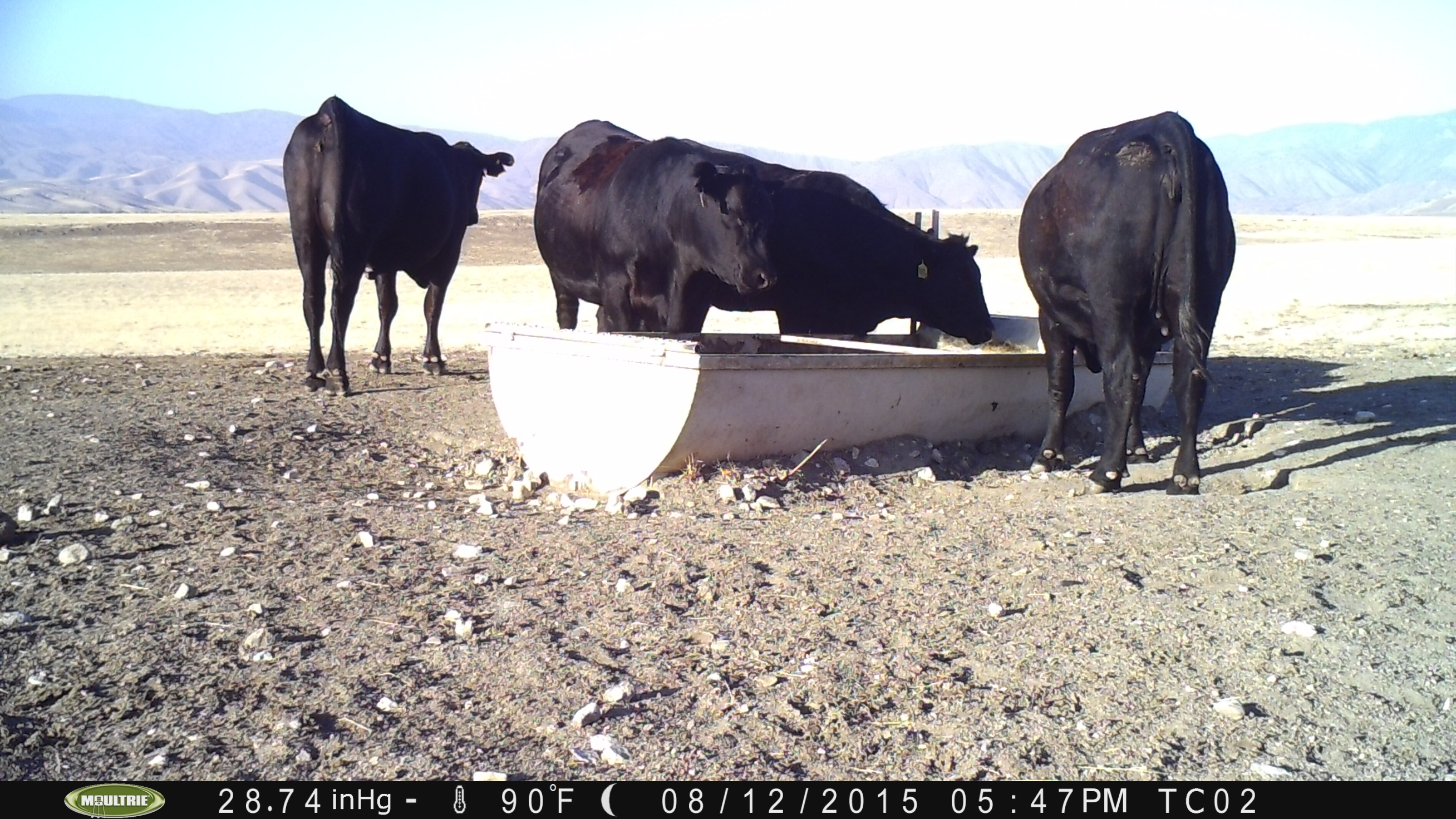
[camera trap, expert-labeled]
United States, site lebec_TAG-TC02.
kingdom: Animalia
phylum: Chordata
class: Mammalia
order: Artiodactyla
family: Bovidae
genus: Bos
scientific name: Bos taurus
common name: domestic cow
Bos taurus (domestic cow).